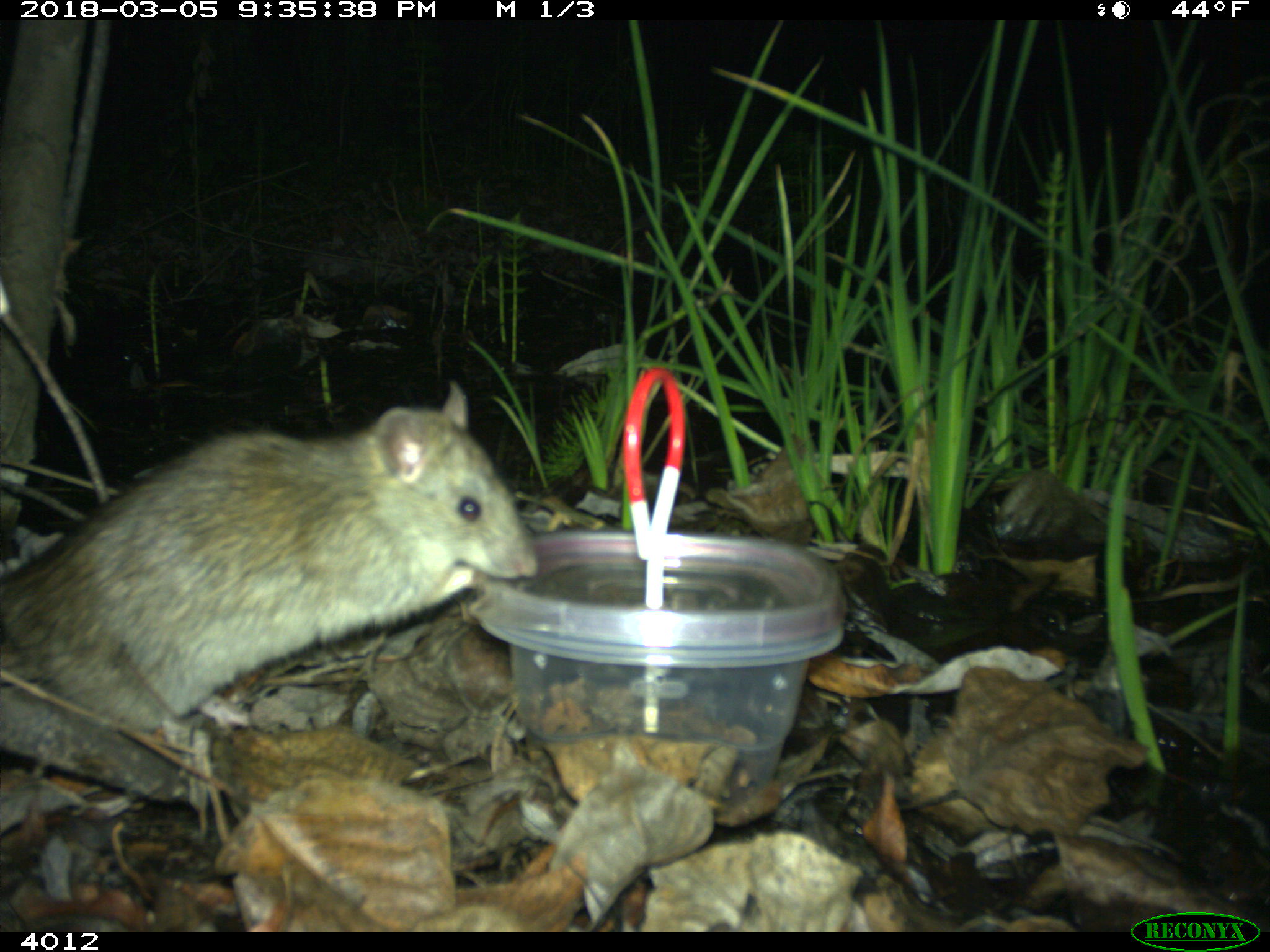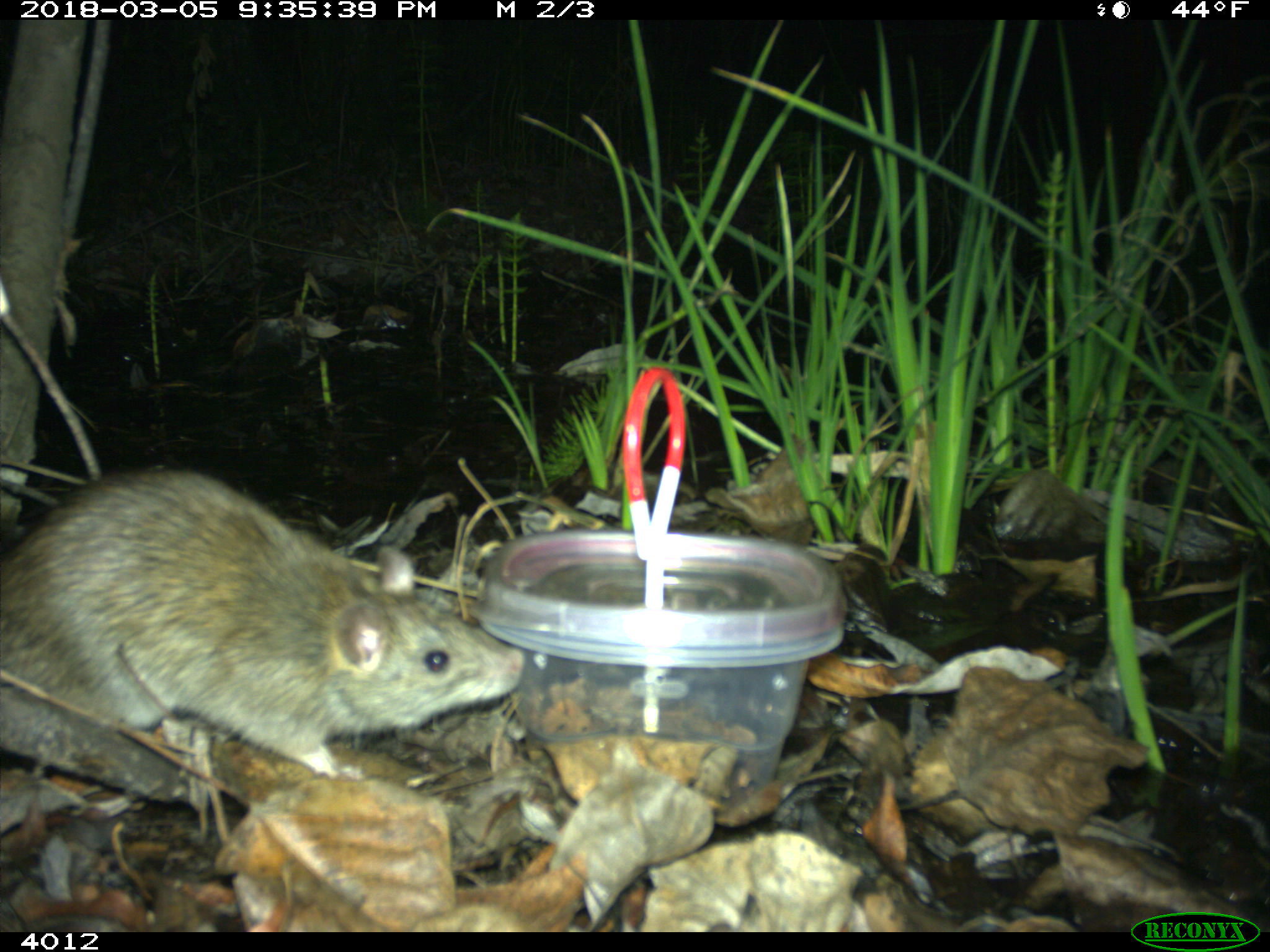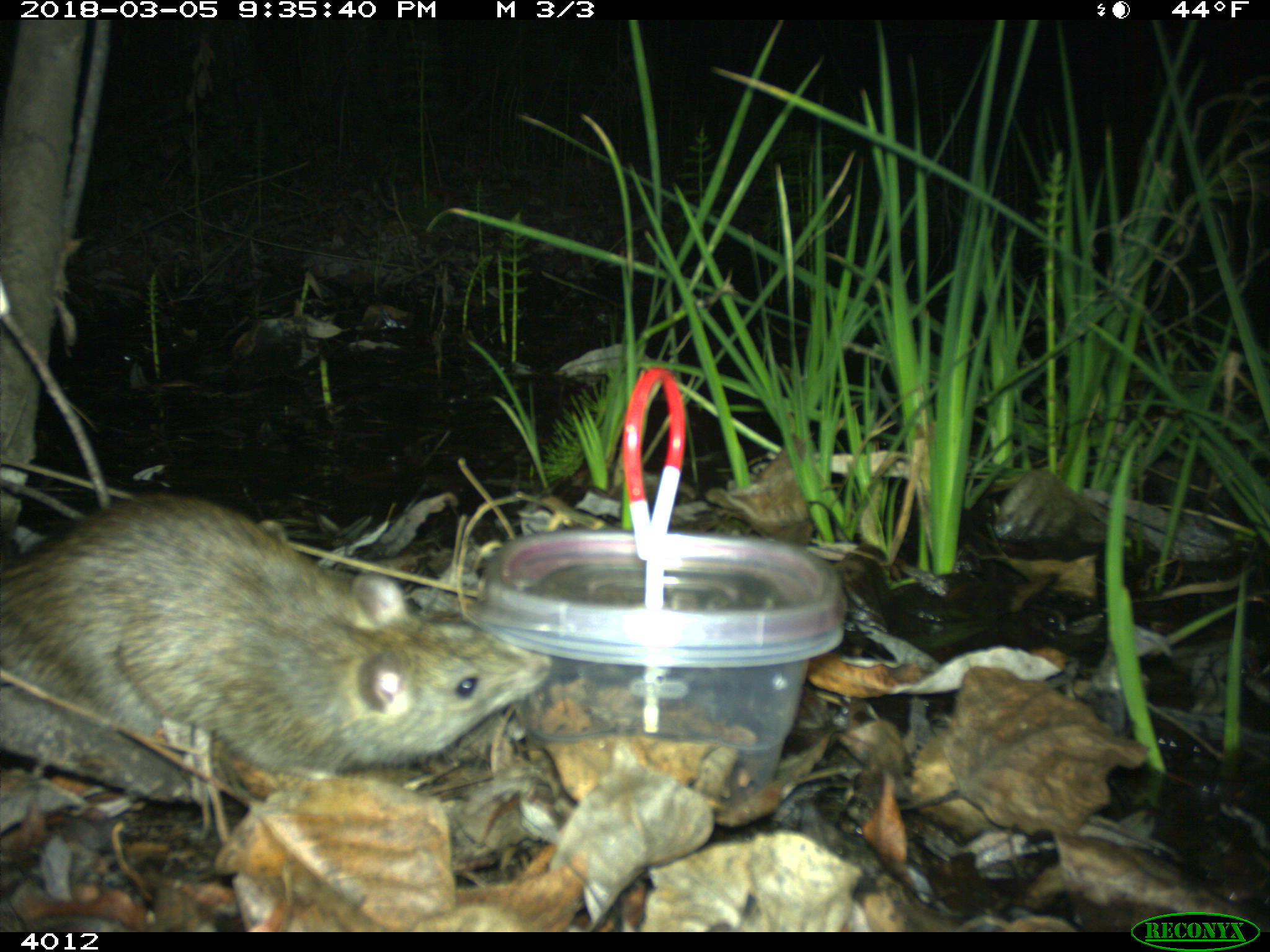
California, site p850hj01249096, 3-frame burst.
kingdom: Animalia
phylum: Chordata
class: Mammalia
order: Rodentia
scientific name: Rodentia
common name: rodent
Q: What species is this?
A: Rodent (Rodentia).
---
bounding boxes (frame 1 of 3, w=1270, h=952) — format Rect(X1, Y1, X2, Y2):
rodent: Rect(0, 382, 536, 734)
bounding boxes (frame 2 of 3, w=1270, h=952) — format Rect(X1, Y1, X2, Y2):
rodent: Rect(0, 468, 523, 778)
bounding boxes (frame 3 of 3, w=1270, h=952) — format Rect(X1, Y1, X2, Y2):
rodent: Rect(0, 491, 554, 781)